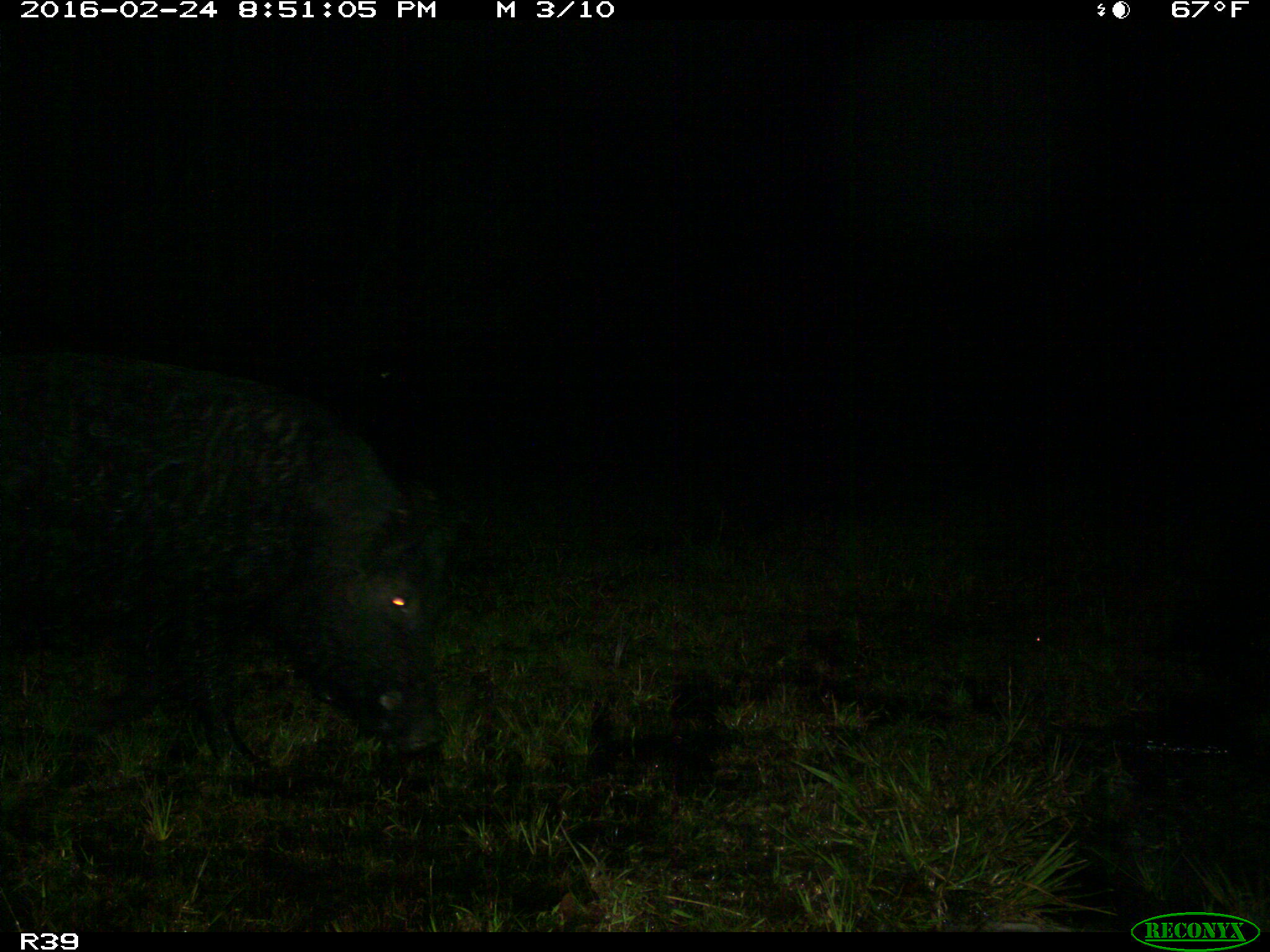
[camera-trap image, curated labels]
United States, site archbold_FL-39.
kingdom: Animalia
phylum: Chordata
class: Mammalia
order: Artiodactyla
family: Suidae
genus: Sus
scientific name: Sus scrofa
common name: wild boar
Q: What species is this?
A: Sus scrofa (wild boar).